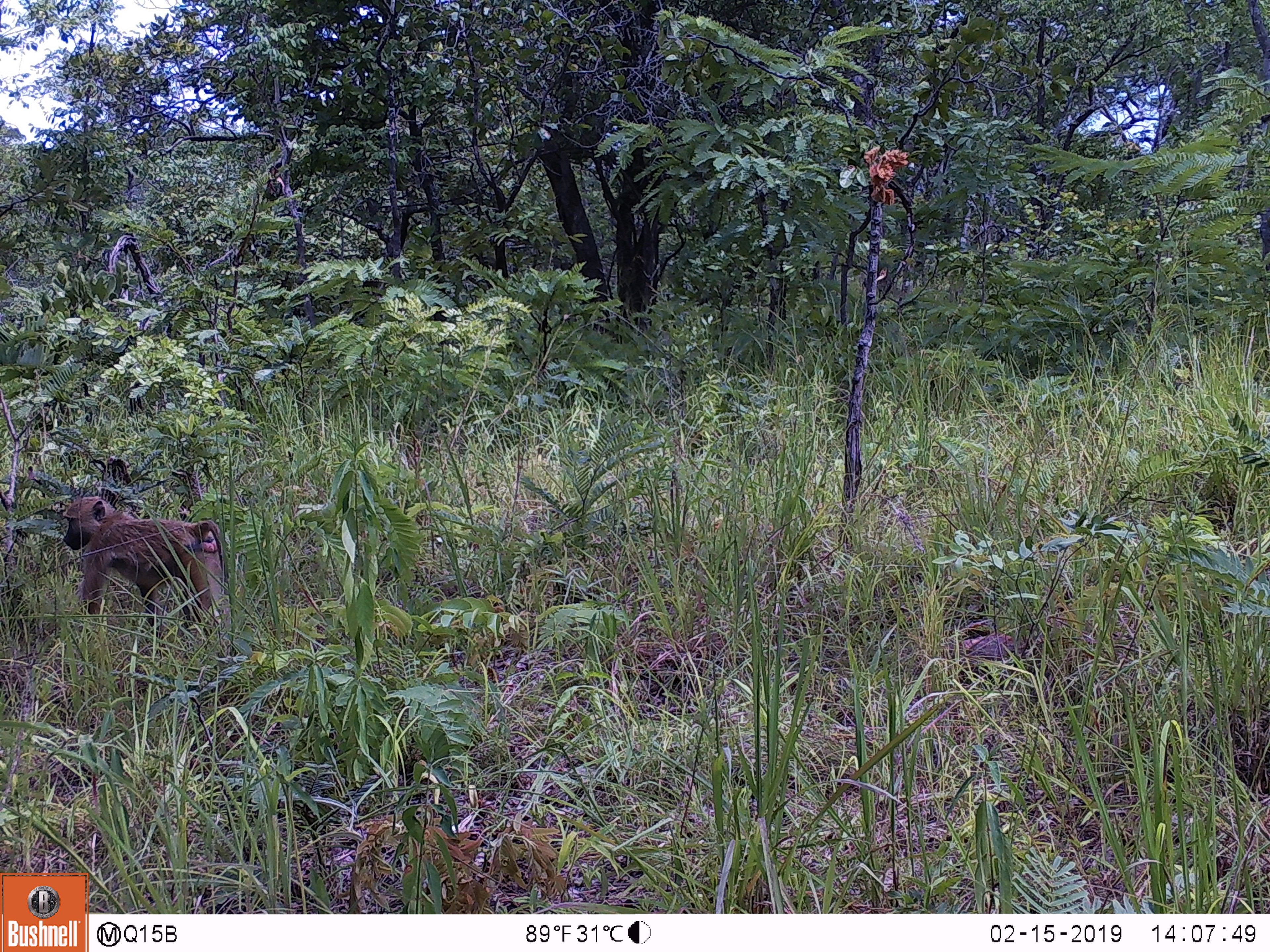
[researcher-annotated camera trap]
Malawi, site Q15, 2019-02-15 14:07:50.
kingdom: Animalia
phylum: Chordata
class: Mammalia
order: Primates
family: Cercopithecidae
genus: Papio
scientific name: Papio cynocephalus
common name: yellow baboon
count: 1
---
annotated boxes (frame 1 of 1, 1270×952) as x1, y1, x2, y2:
yellow baboon: 57, 490, 251, 639